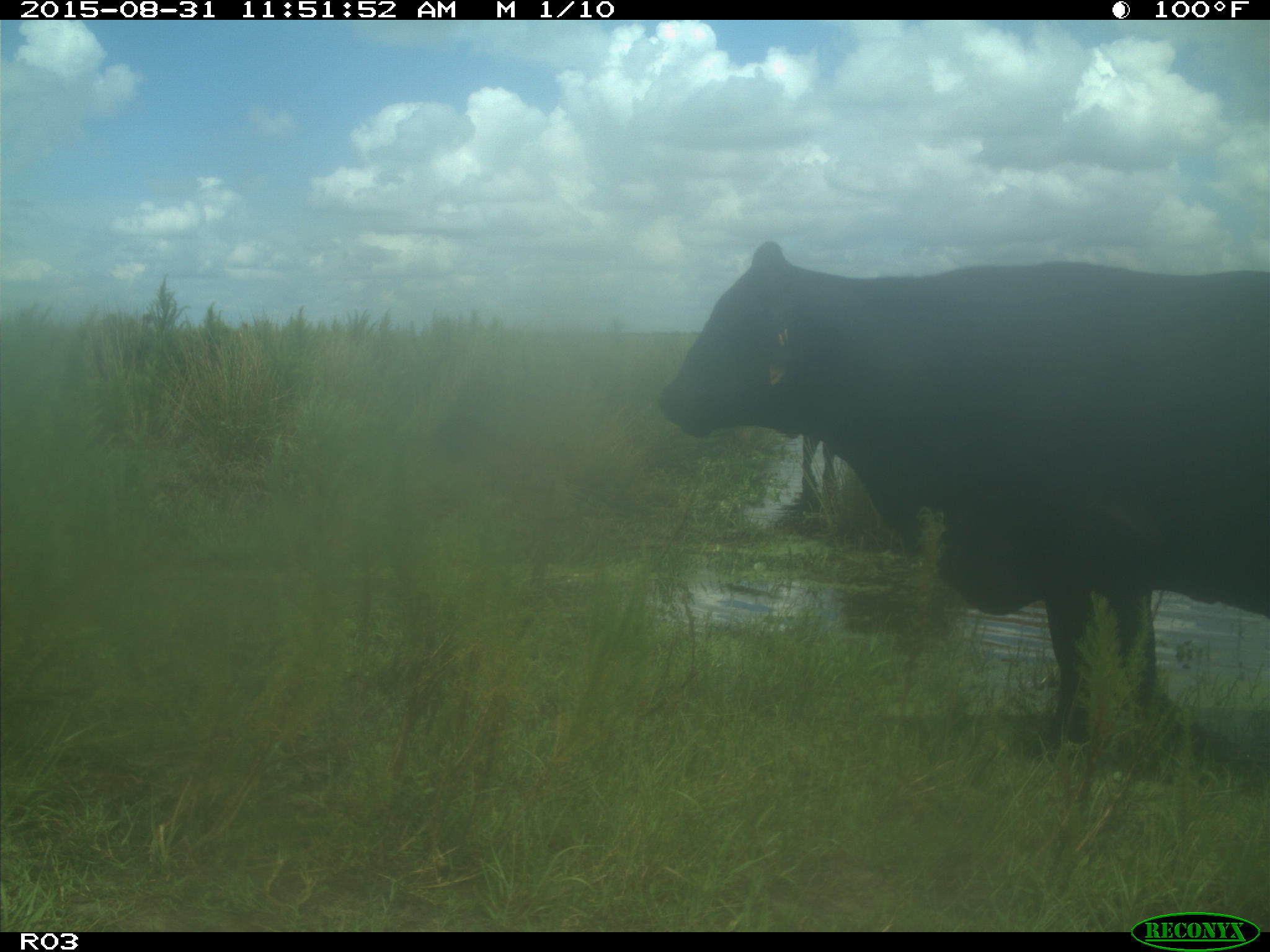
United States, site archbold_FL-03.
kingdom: Animalia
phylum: Chordata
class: Mammalia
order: Artiodactyla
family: Bovidae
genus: Bos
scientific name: Bos taurus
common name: domestic cow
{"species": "Bos taurus (domestic cow)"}